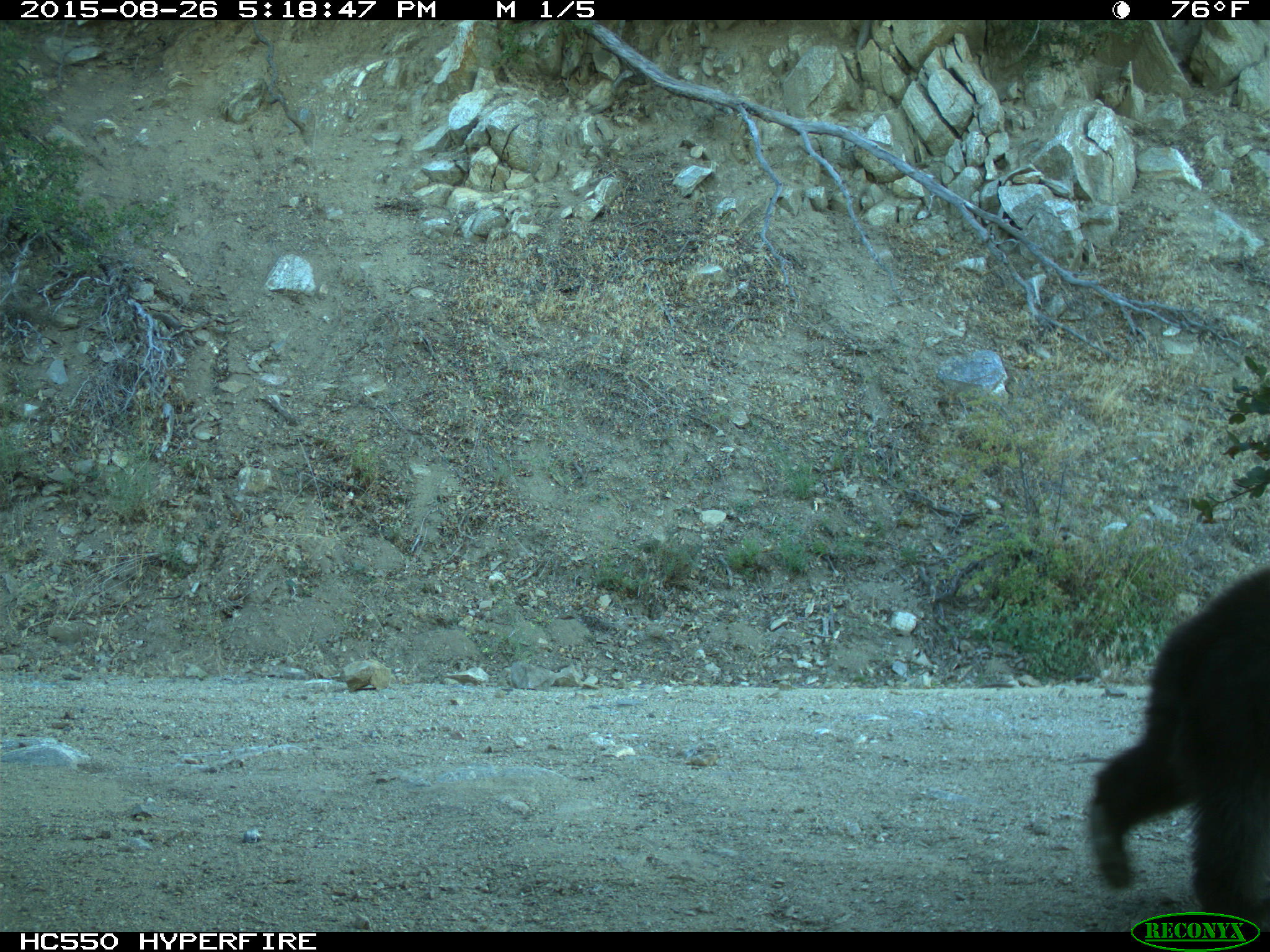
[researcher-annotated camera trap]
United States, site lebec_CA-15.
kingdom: Animalia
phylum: Chordata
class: Mammalia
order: Carnivora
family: Ursidae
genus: Ursus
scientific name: Ursus americanus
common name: american black bear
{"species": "Ursus americanus (american black bear)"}